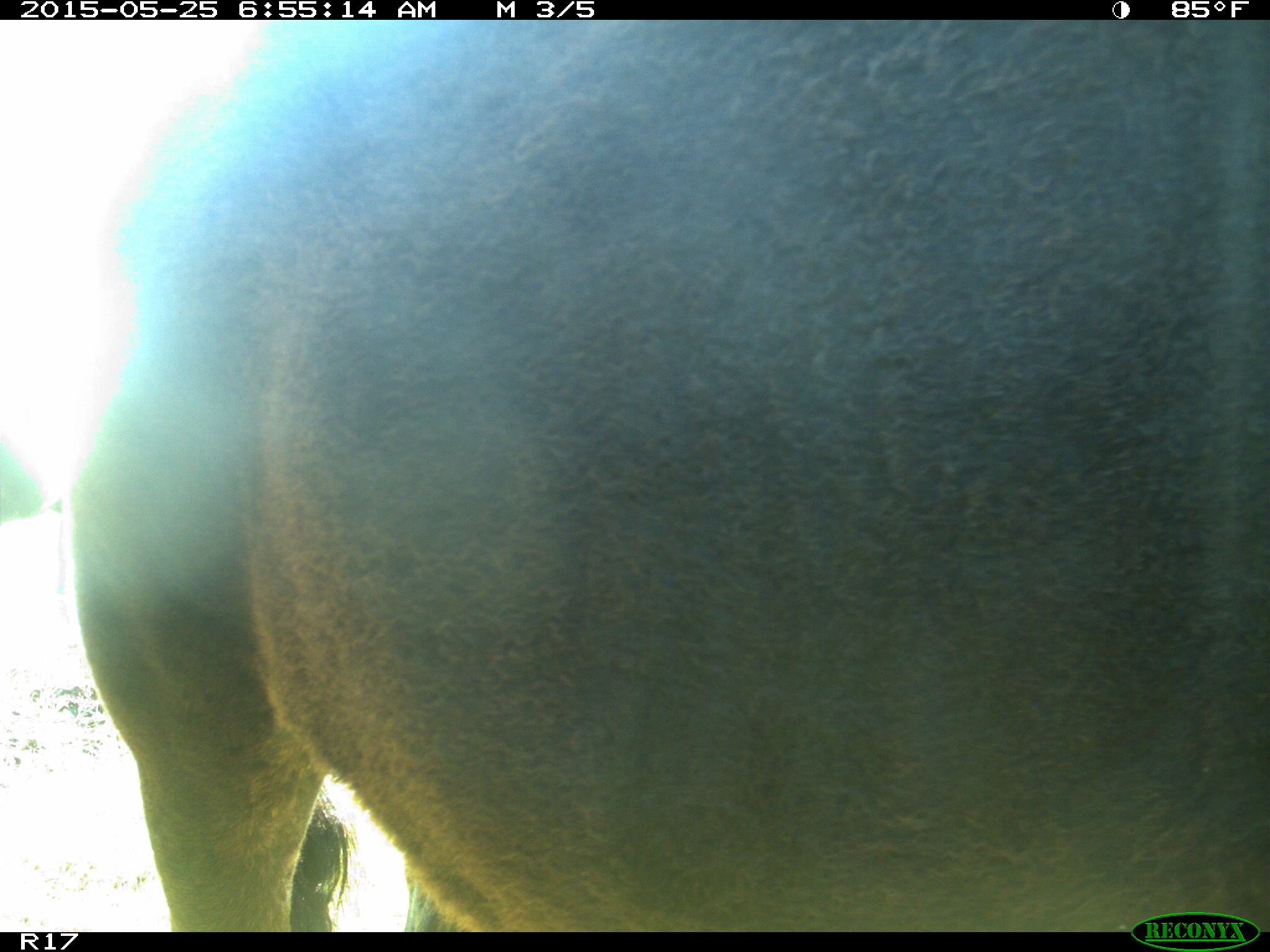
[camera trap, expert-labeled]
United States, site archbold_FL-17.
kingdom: Animalia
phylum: Chordata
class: Mammalia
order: Artiodactyla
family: Bovidae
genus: Bos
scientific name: Bos taurus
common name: domestic cow